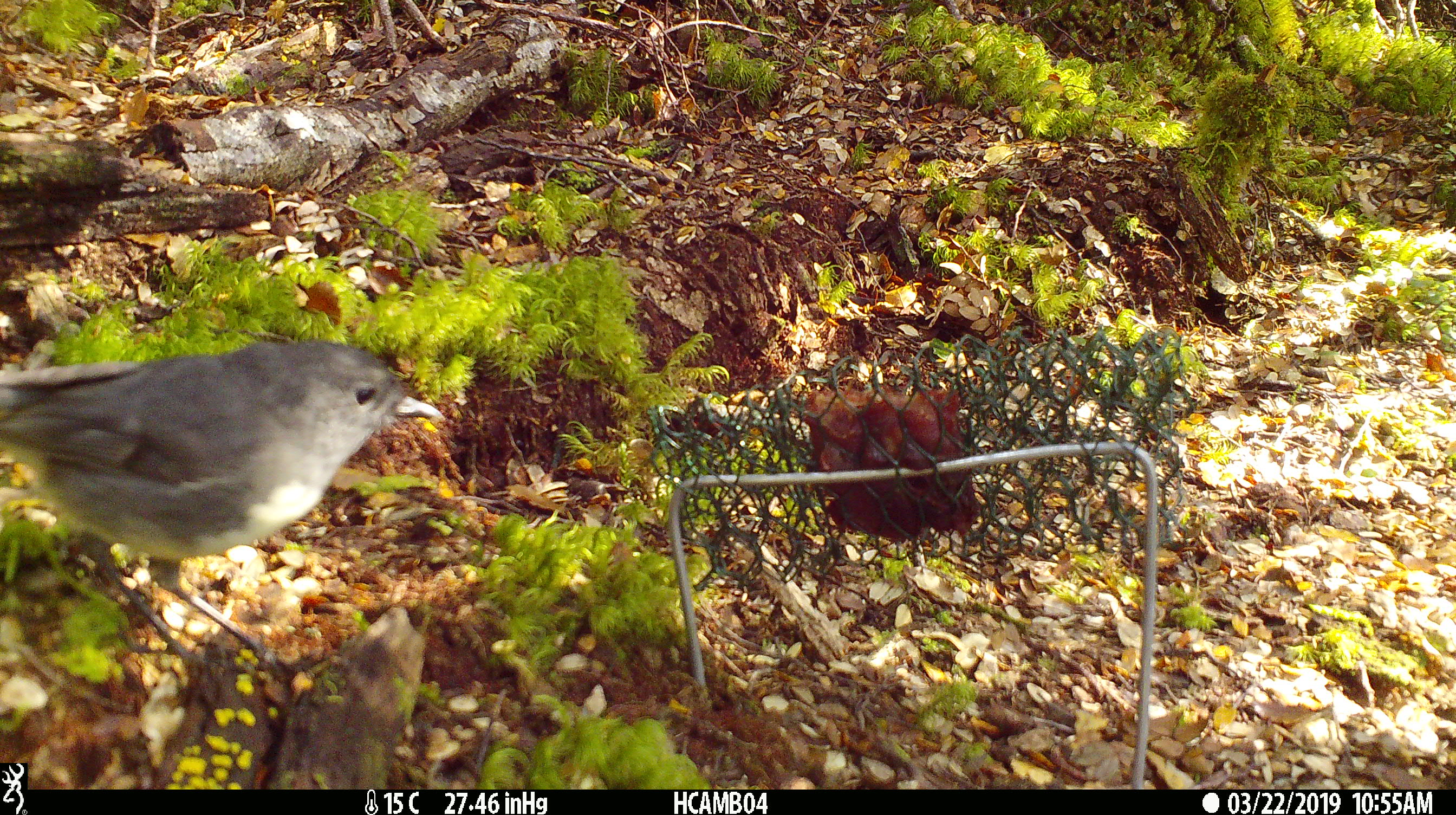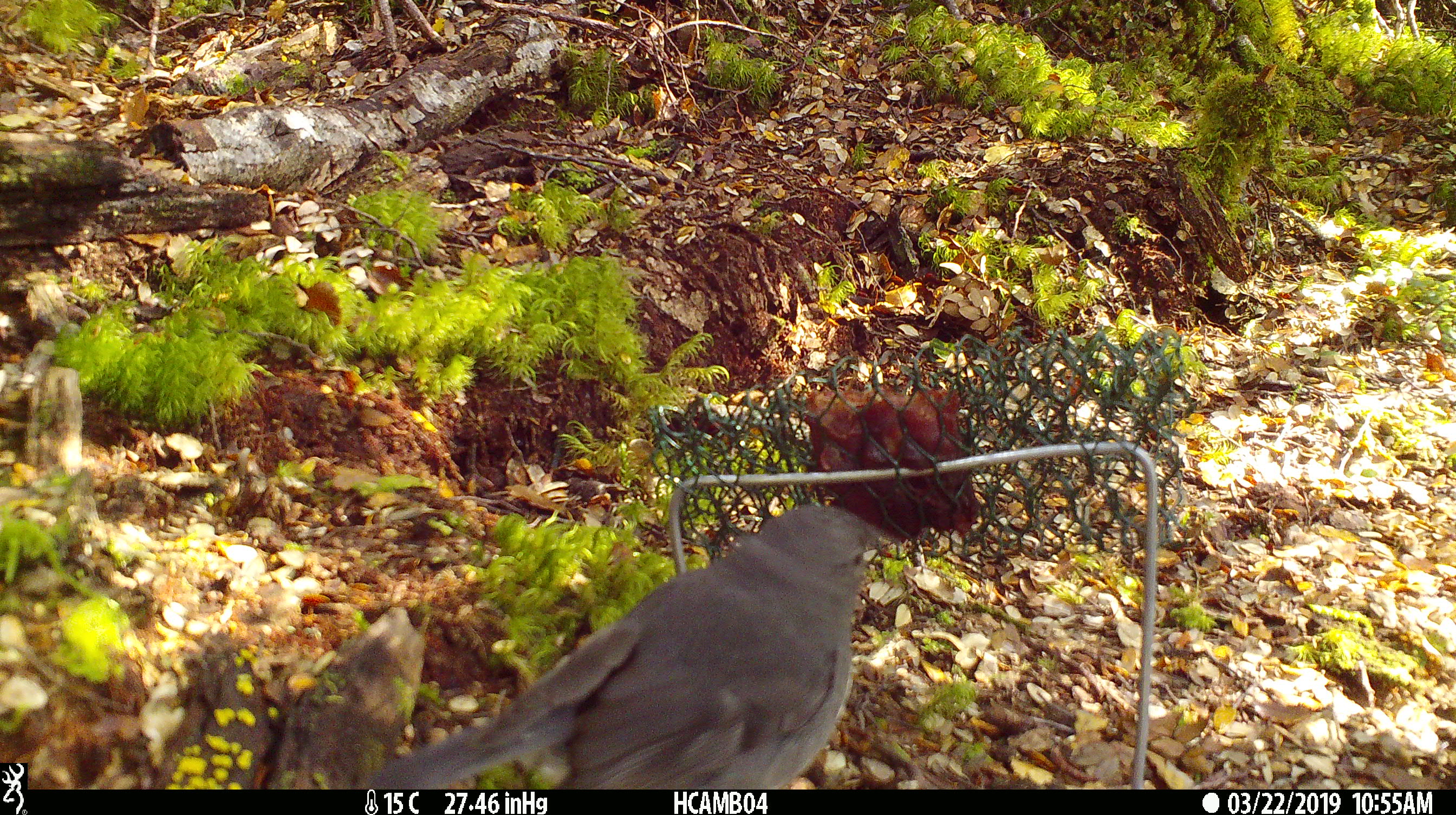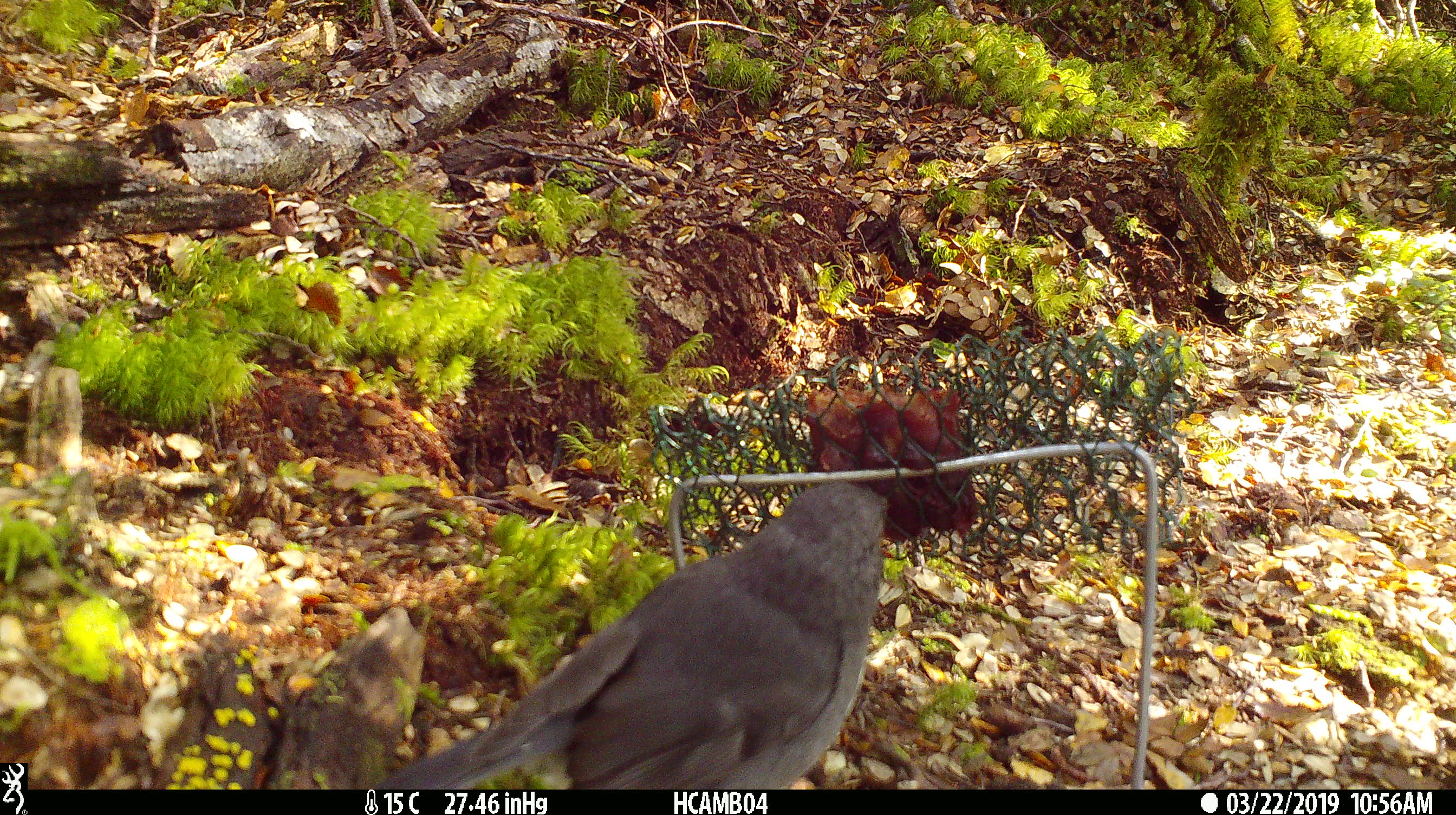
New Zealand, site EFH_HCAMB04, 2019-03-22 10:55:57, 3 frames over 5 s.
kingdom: Animalia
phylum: Chordata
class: Aves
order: Passeriformes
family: Petroicidae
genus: Petroica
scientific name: Petroica australis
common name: new zealand robin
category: robin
Robin (new zealand robin) (Petroica australis).